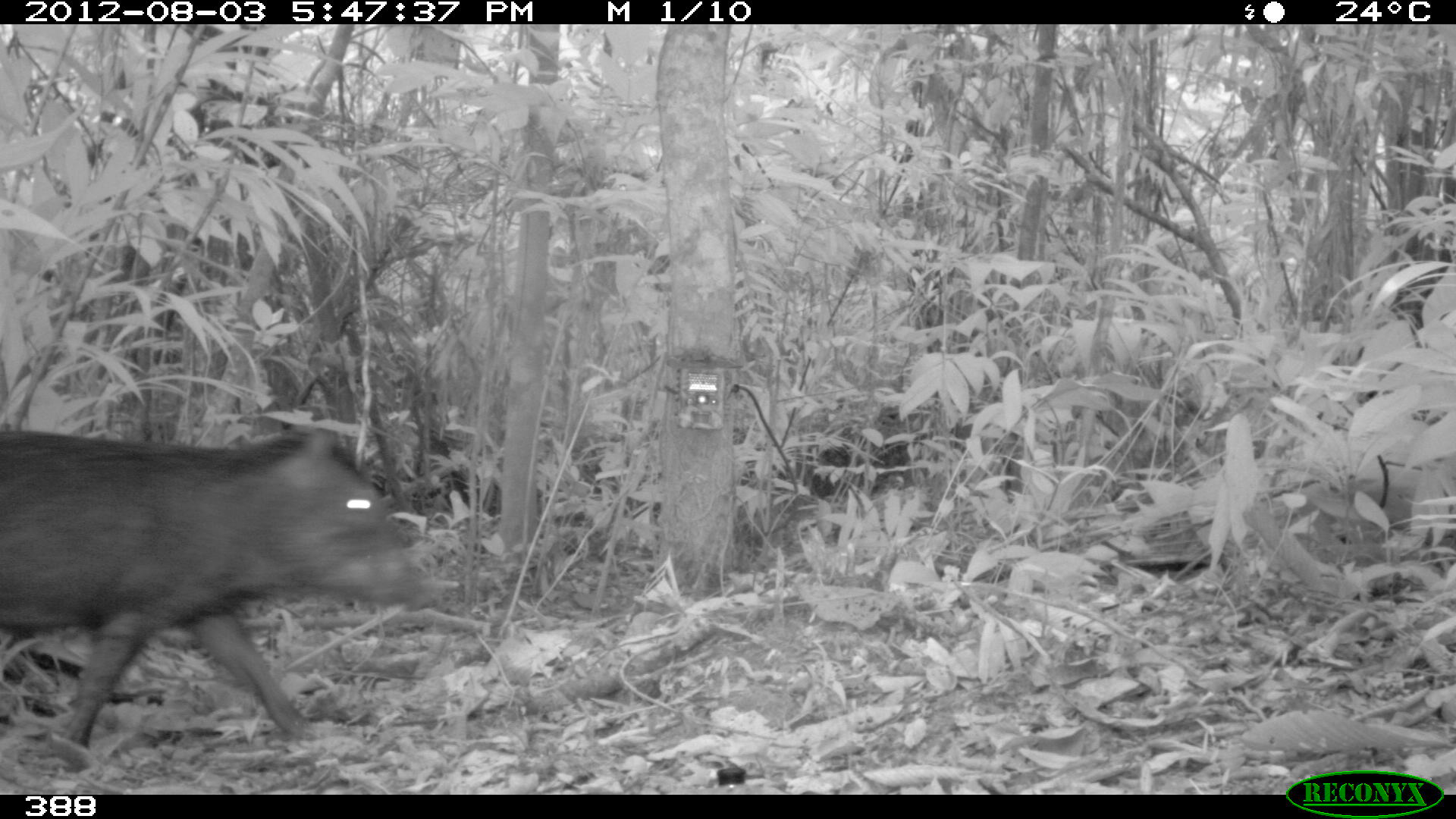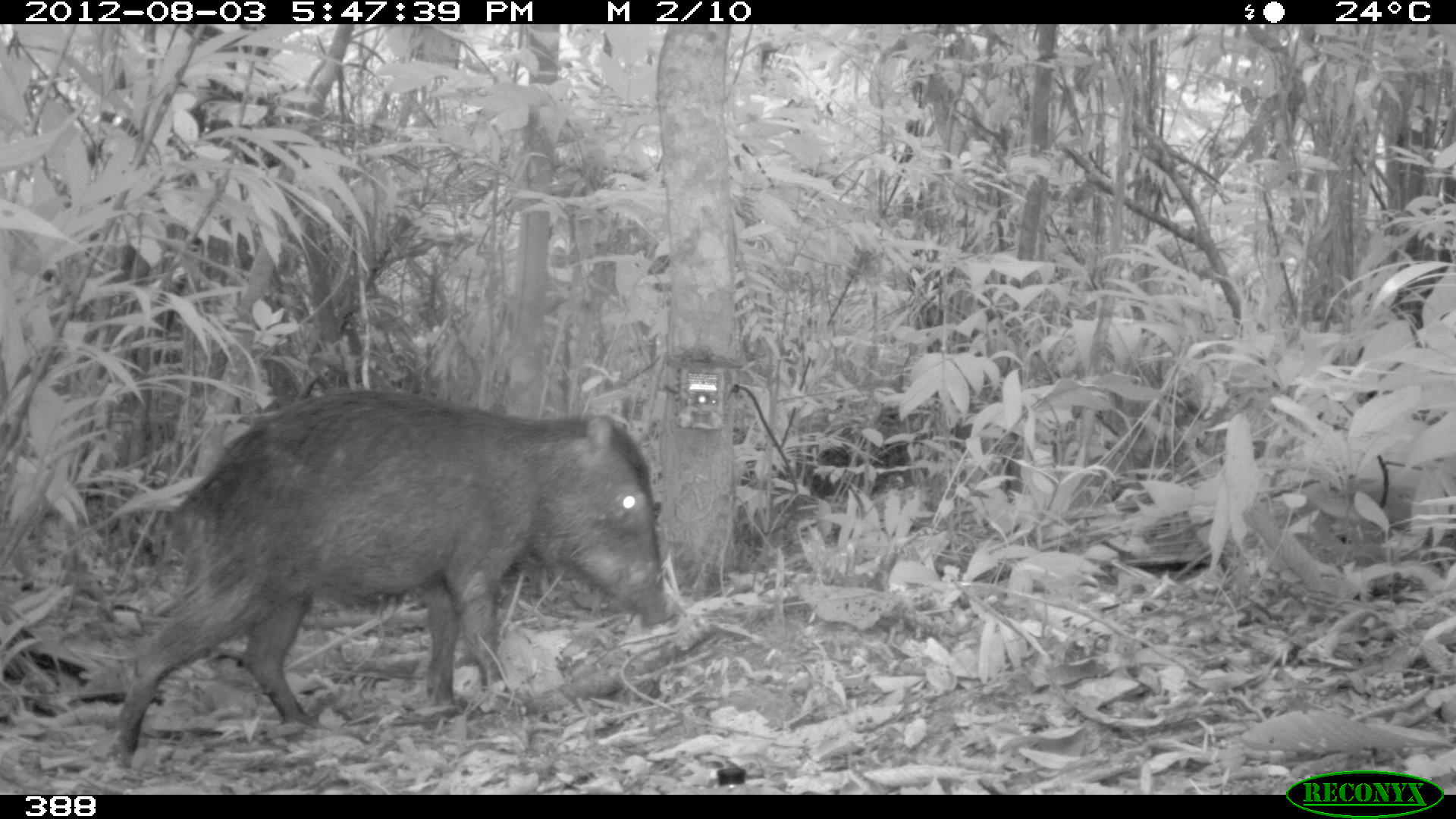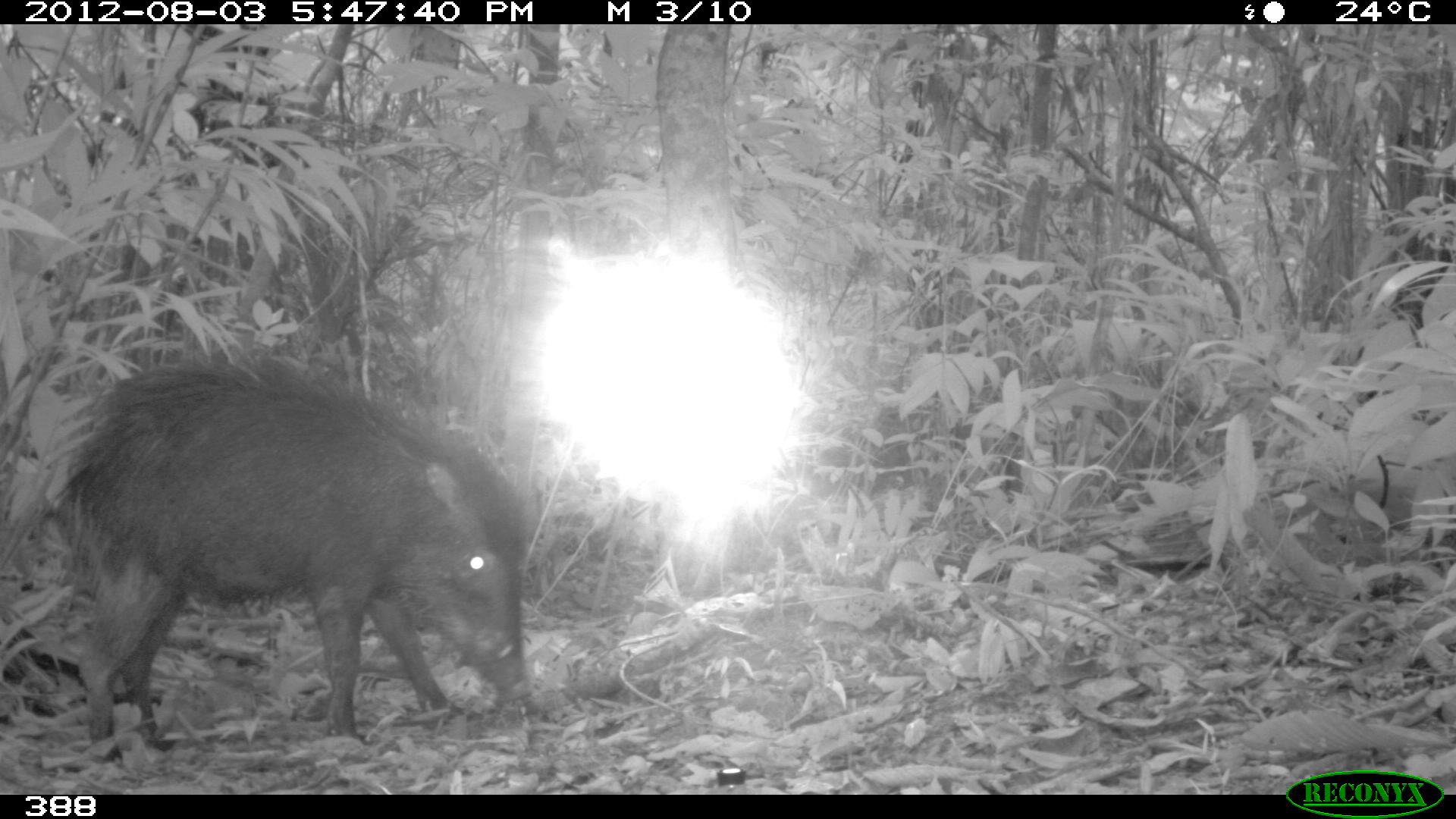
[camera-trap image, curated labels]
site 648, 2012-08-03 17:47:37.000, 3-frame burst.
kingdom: Animalia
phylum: Chordata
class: Mammalia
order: Artiodactyla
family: Tayassuidae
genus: Tayassu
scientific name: Tayassu pecari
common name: white-lipped peccary